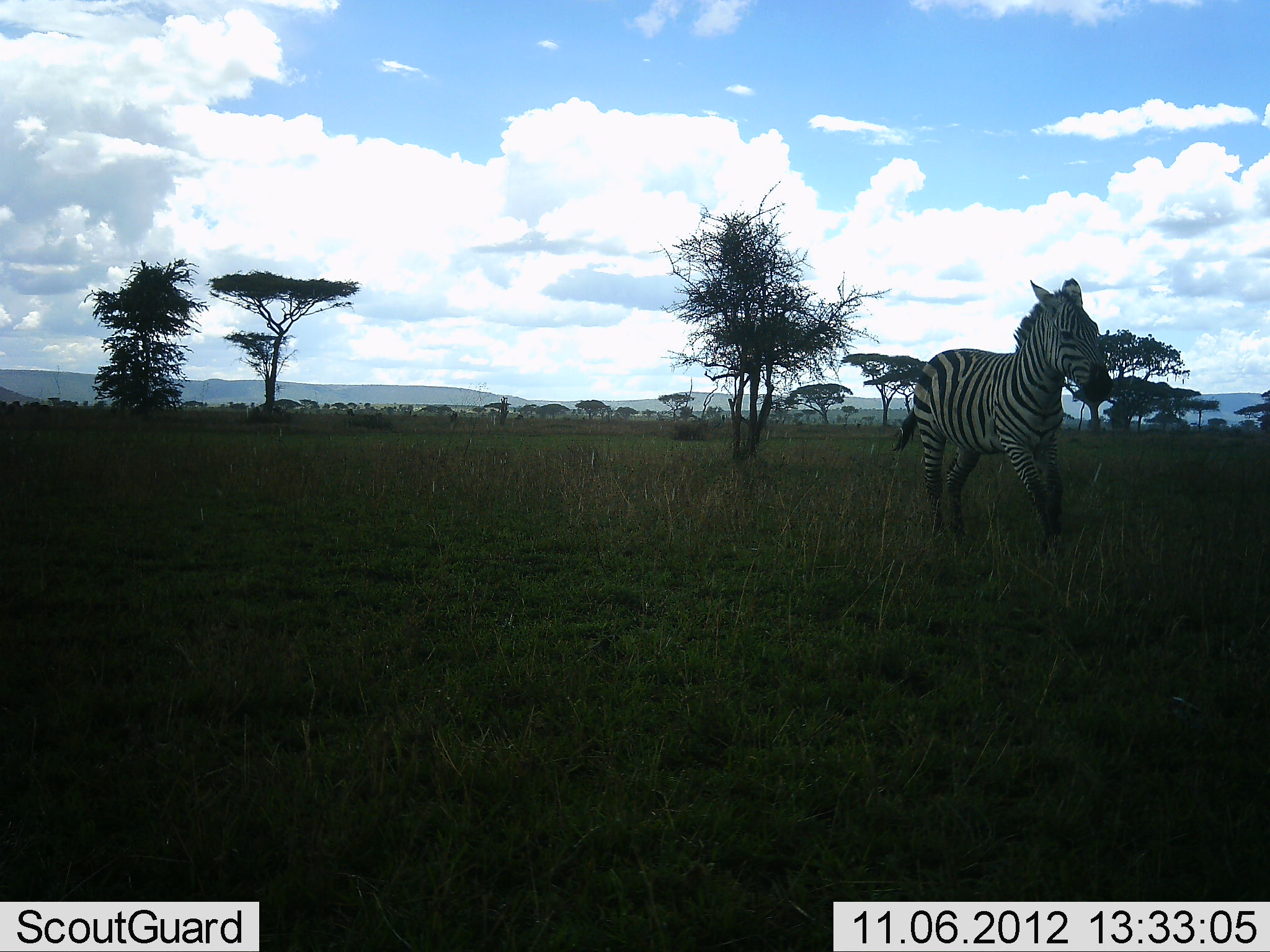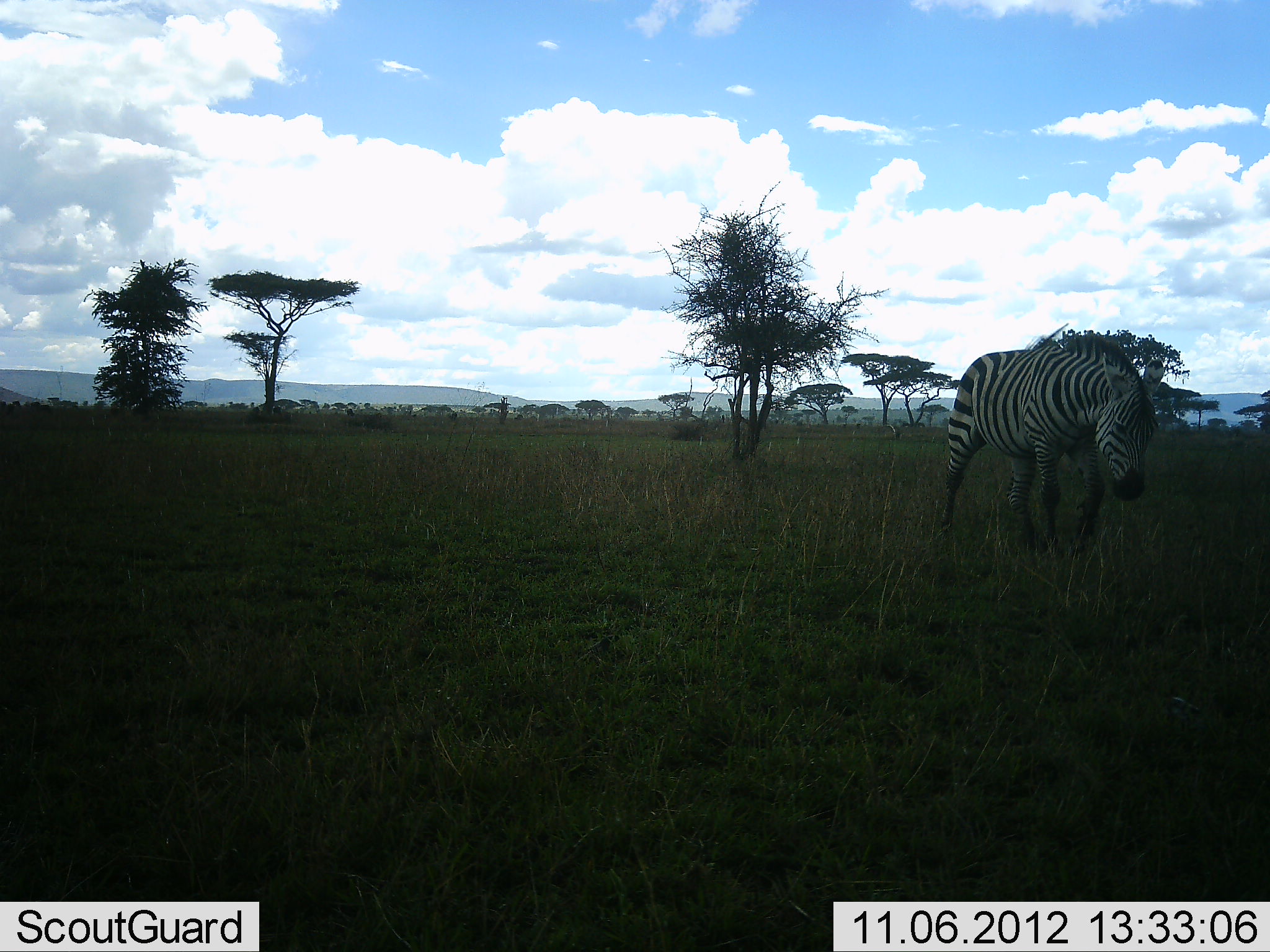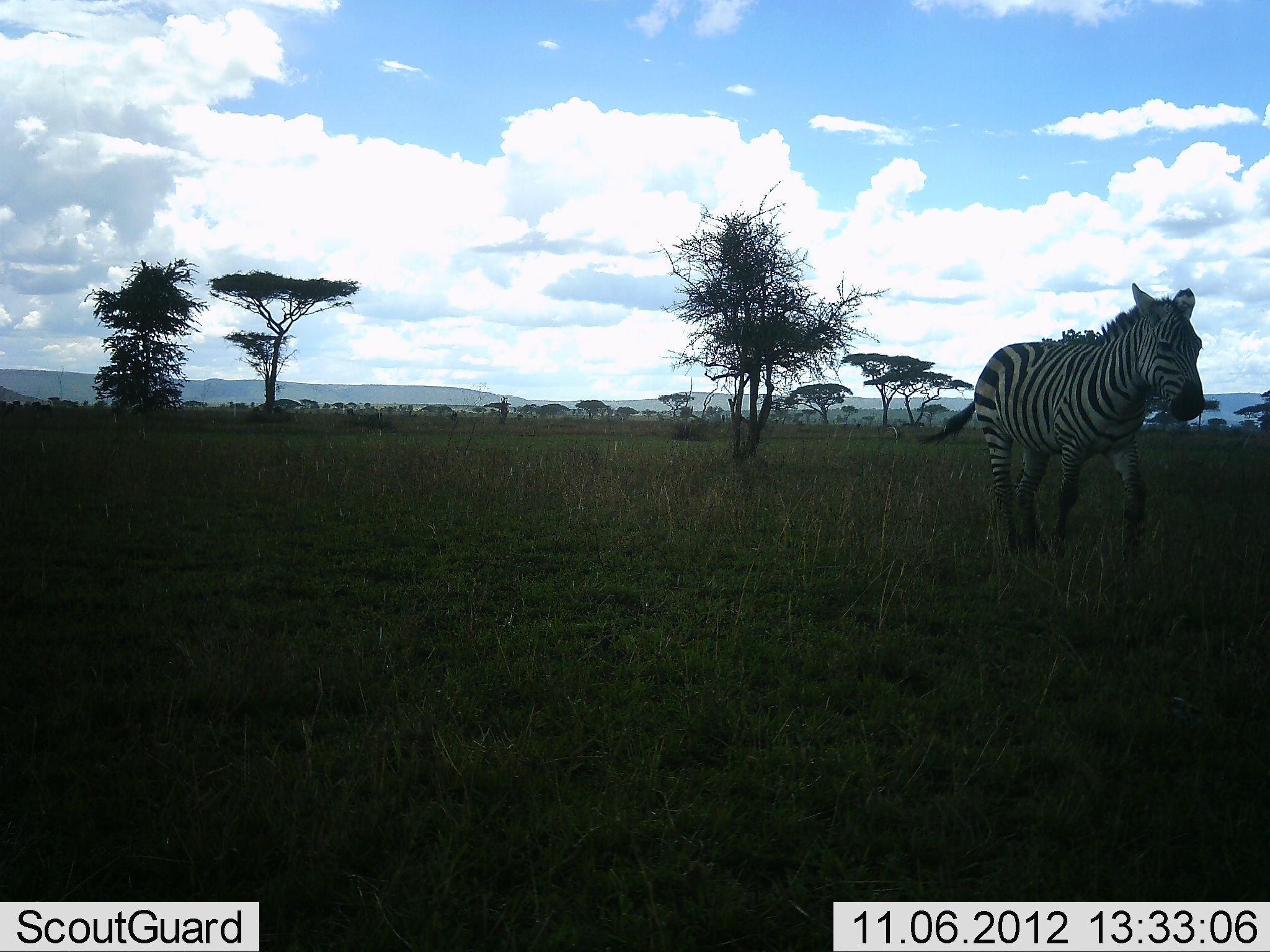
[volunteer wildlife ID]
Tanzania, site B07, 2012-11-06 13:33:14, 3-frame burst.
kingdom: Animalia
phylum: Chordata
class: Mammalia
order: Perissodactyla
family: Equidae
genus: Equus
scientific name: Equus quagga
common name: plains zebra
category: zebra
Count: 1.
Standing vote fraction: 20%.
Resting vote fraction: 0%.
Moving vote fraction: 70%.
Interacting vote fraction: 0%.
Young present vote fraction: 0%.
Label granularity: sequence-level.